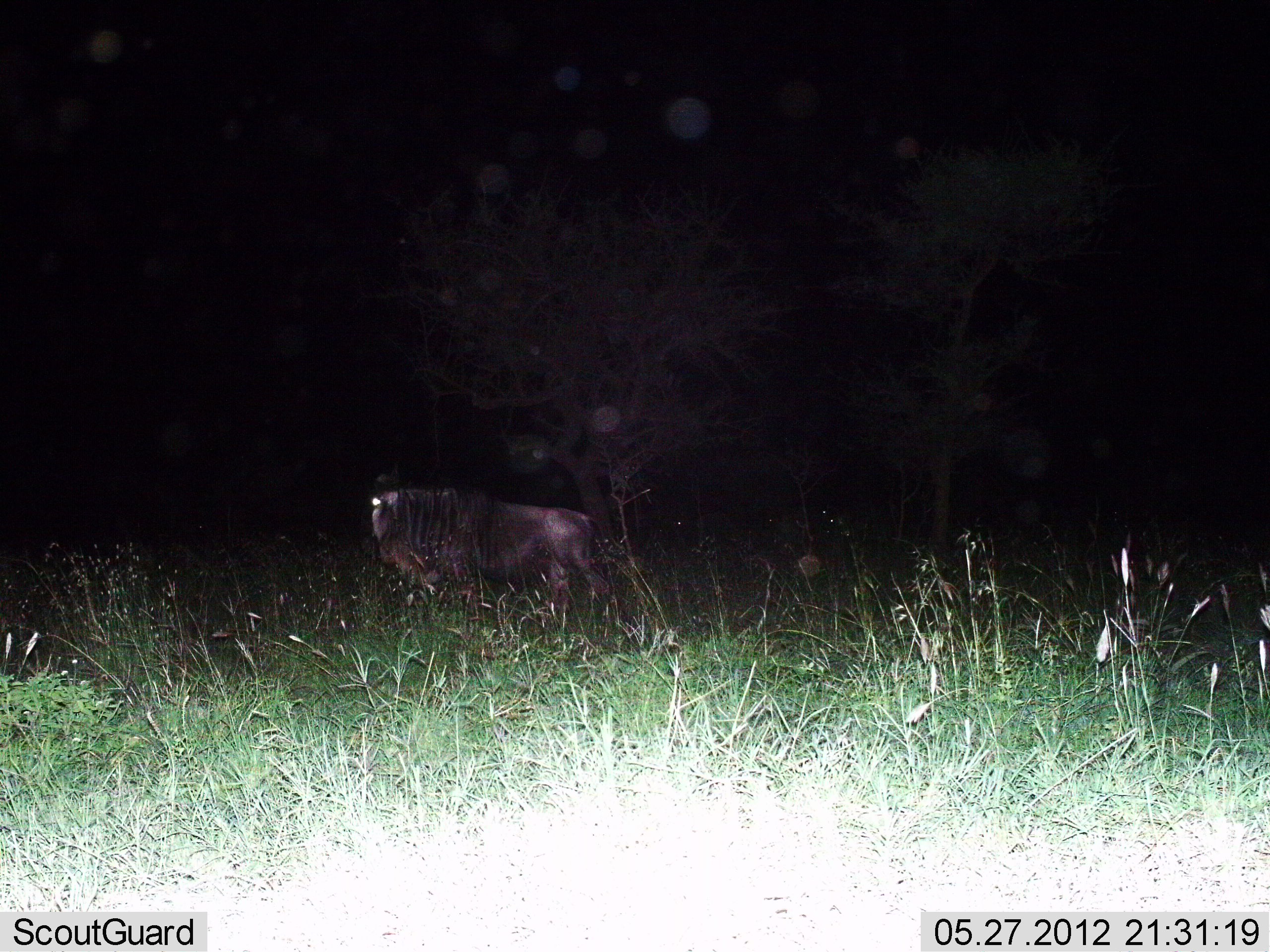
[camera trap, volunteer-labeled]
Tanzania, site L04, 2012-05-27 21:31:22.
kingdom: Animalia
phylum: Chordata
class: Mammalia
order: Artiodactyla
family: Bovidae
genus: Connochaetes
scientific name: Connochaetes taurinus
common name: blue wildebeest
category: wildebeest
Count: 1.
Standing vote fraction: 50%.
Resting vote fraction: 0%.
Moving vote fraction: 50%.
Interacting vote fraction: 0%.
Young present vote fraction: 0%.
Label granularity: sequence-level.